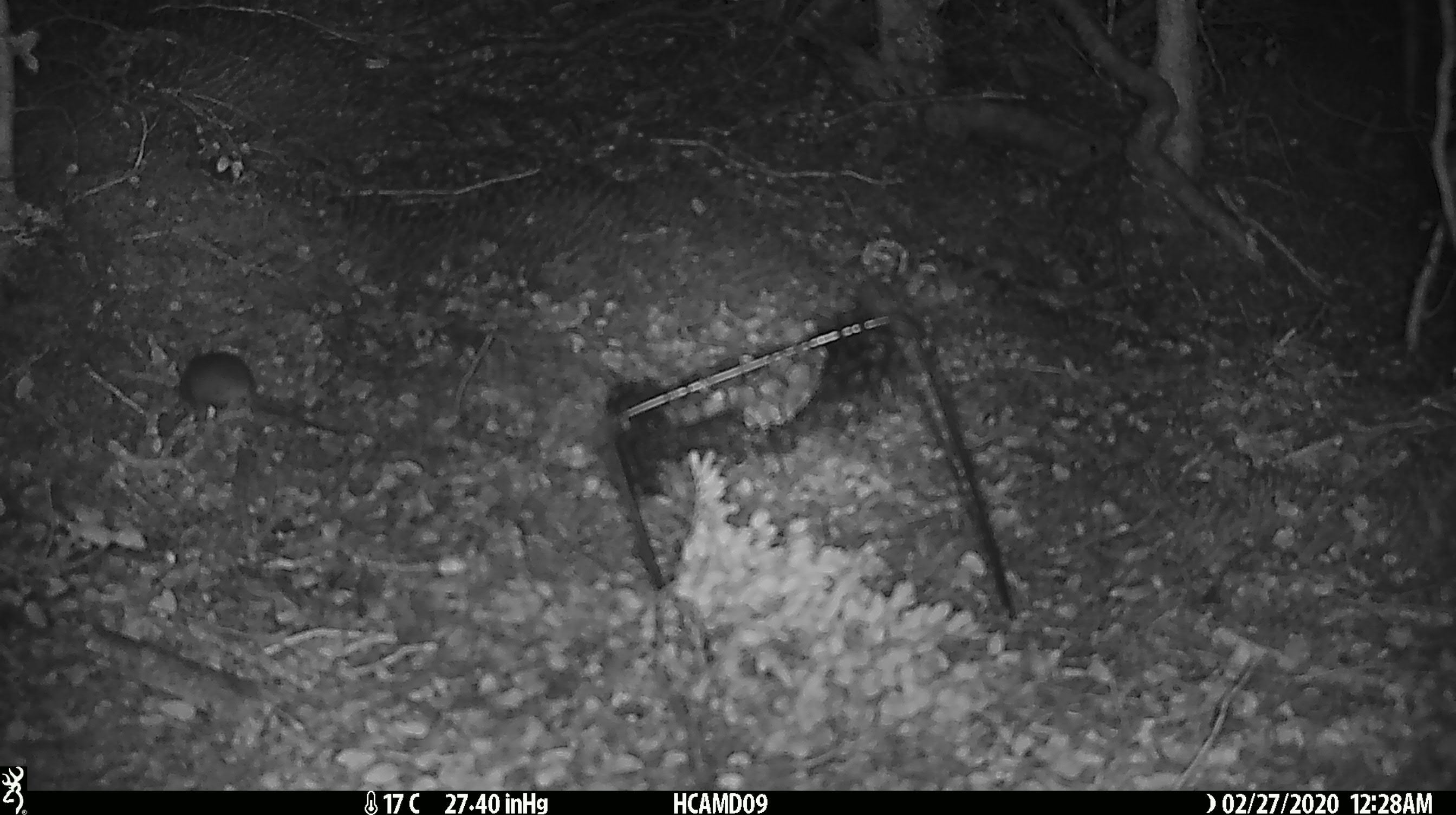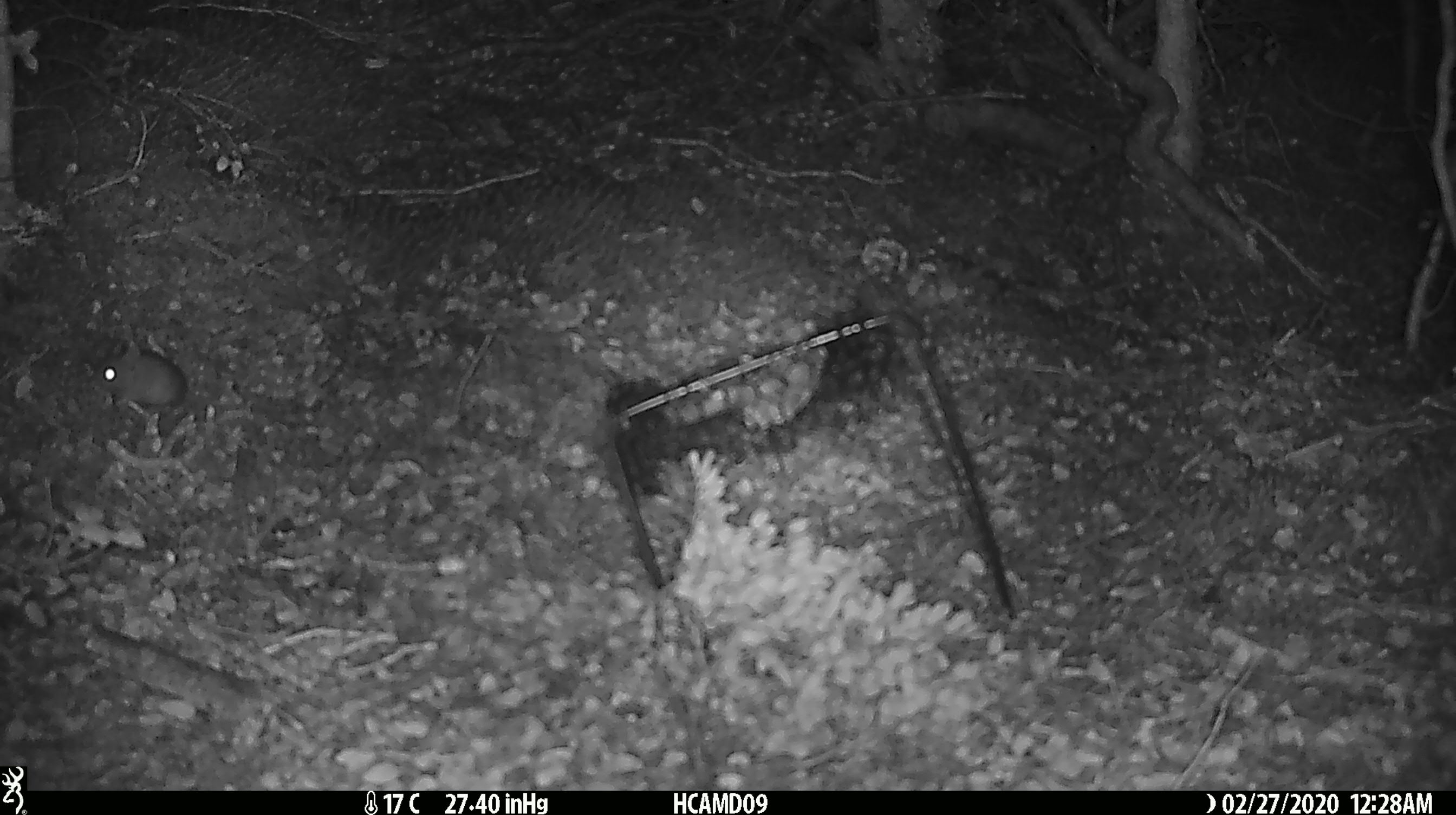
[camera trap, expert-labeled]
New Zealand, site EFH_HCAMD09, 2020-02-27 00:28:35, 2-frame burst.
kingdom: Animalia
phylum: Chordata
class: Mammalia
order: Rodentia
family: Muridae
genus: Mus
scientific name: Mus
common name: mouse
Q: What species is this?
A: Mouse (Mus).